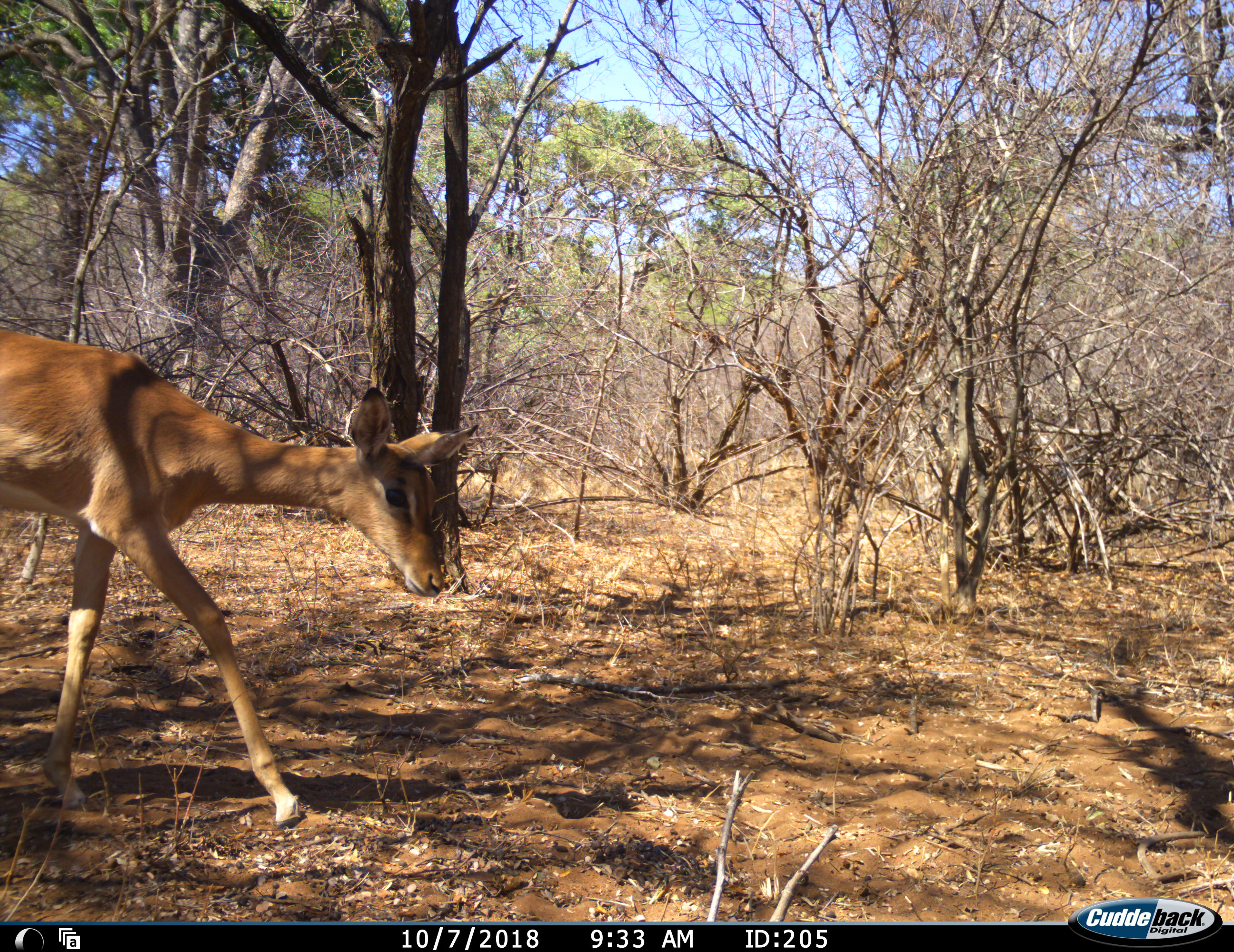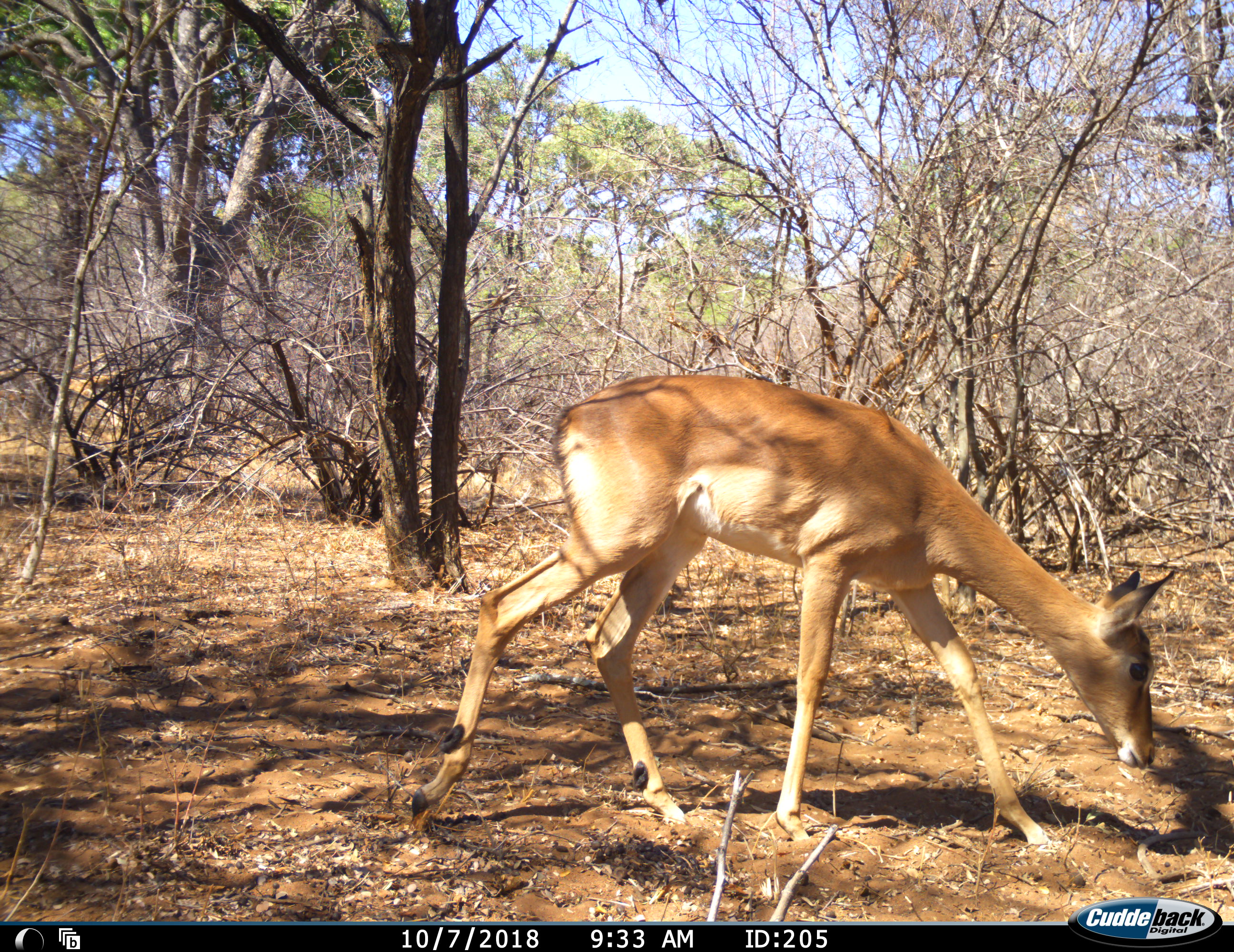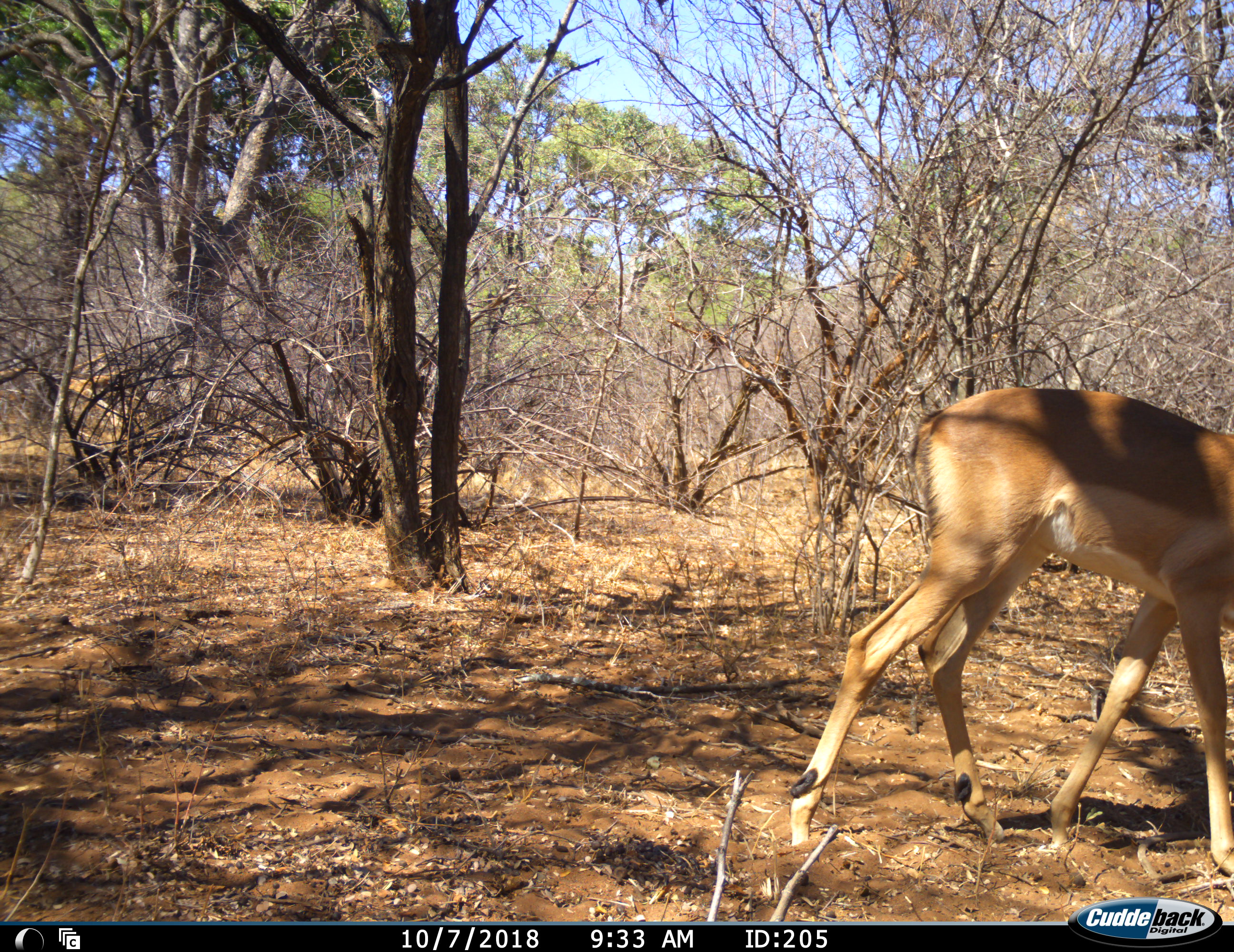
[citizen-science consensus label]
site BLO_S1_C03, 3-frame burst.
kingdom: Animalia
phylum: Chordata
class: Mammalia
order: Artiodactyla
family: Bovidae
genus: Aepyceros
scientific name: Aepyceros melampus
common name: impala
Impala (Aepyceros melampus), count 1. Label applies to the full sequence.